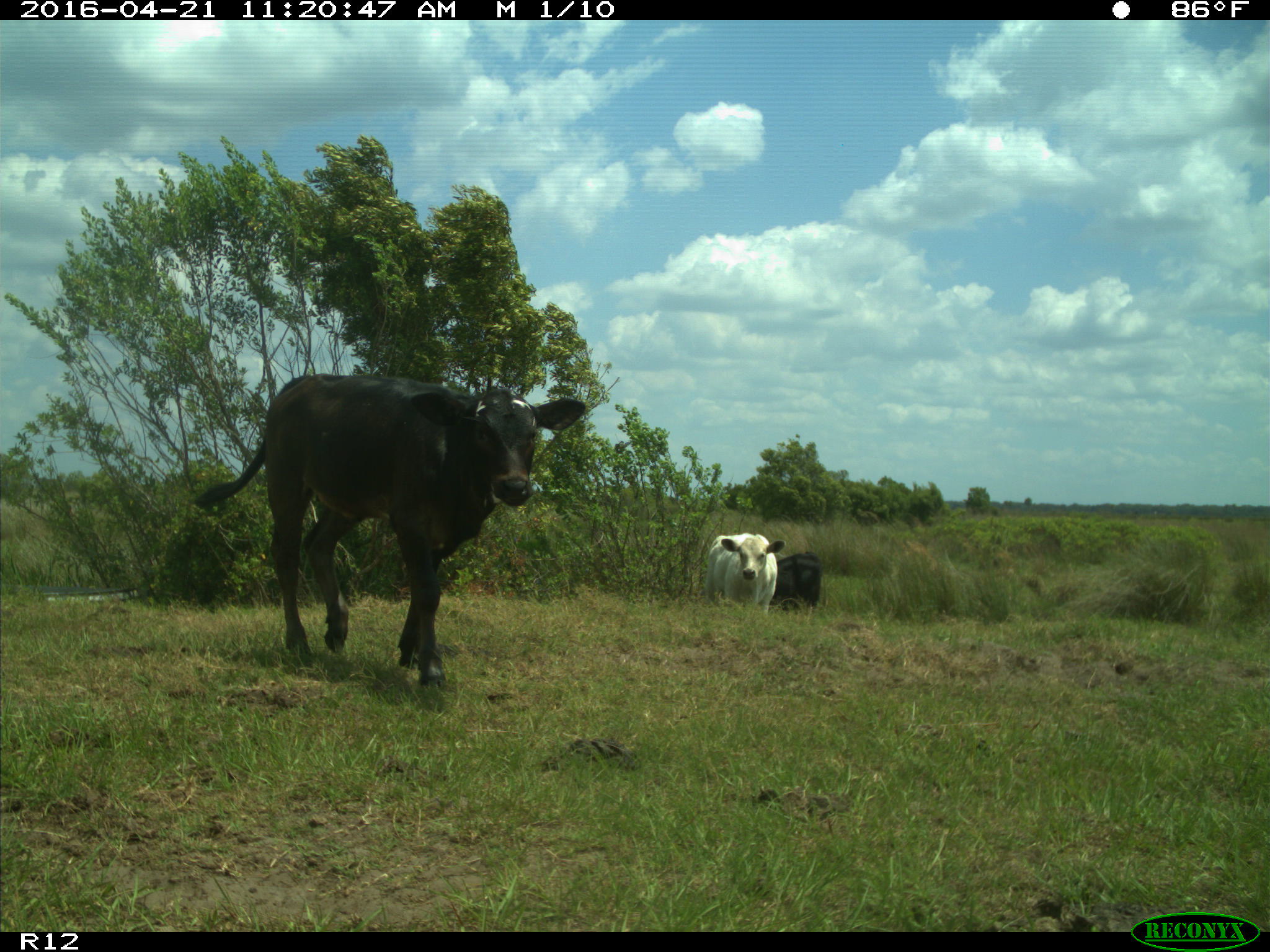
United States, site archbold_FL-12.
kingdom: Animalia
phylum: Chordata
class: Mammalia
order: Artiodactyla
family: Bovidae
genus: Bos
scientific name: Bos taurus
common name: domestic cow